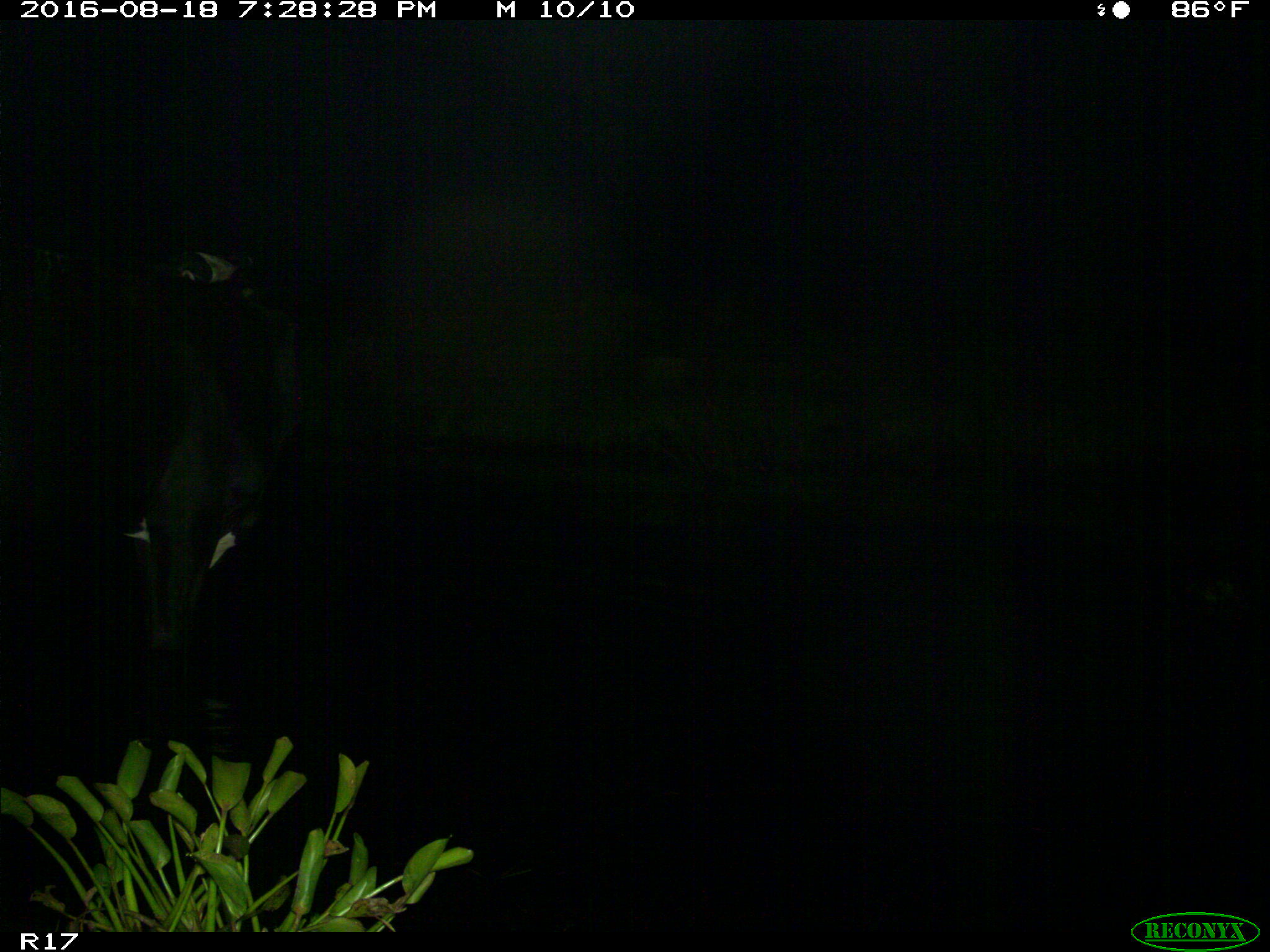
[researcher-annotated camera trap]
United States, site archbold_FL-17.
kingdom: Animalia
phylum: Chordata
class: Mammalia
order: Artiodactyla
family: Bovidae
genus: Bos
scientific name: Bos taurus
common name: domestic cow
Bos taurus (domestic cow).